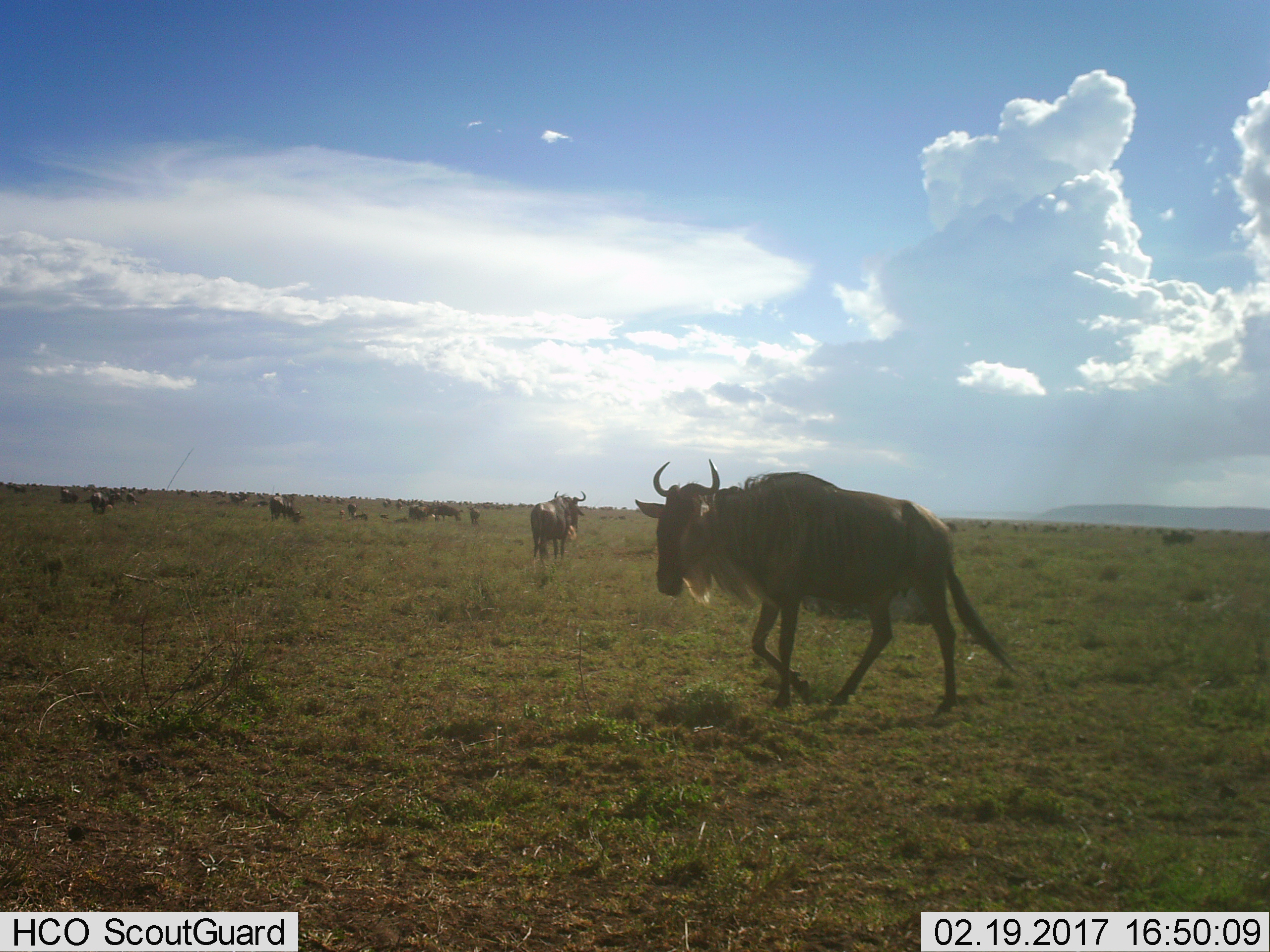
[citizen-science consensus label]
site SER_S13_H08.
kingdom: Animalia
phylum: Chordata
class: Mammalia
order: Artiodactyla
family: Bovidae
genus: Connochaetes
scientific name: Connochaetes taurinus taurinus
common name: blue wildebeest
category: wildebeestblue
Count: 11-50.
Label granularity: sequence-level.